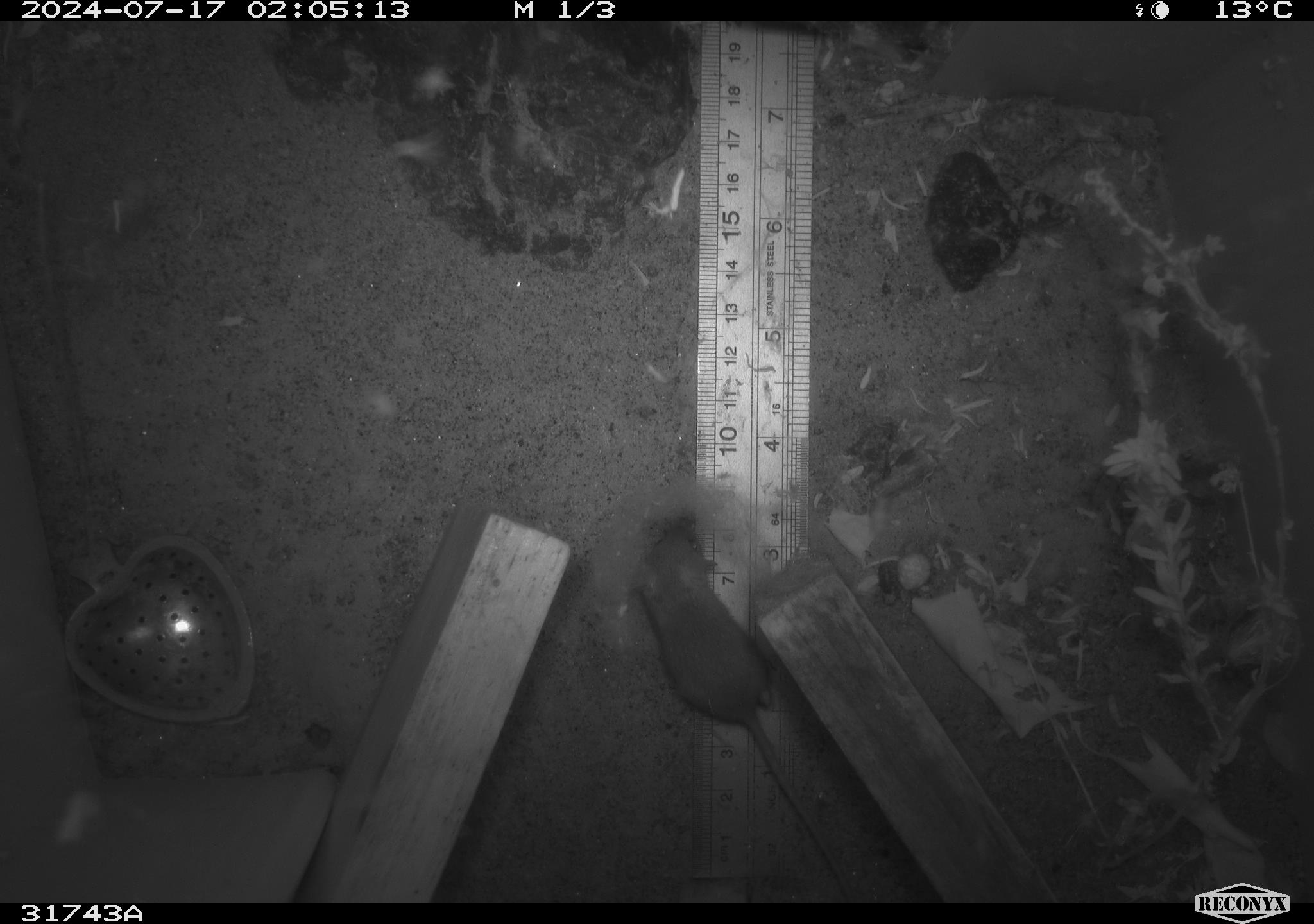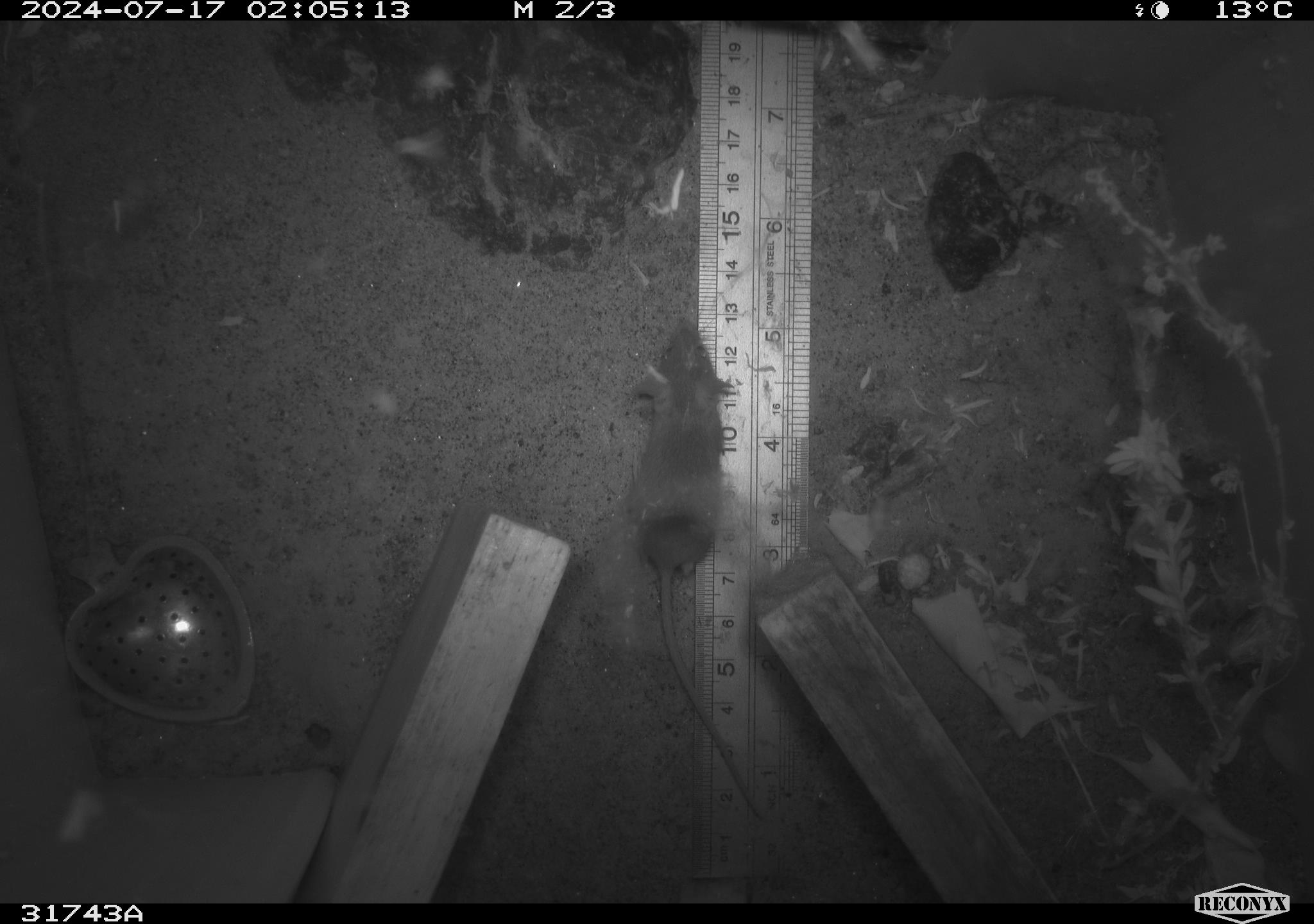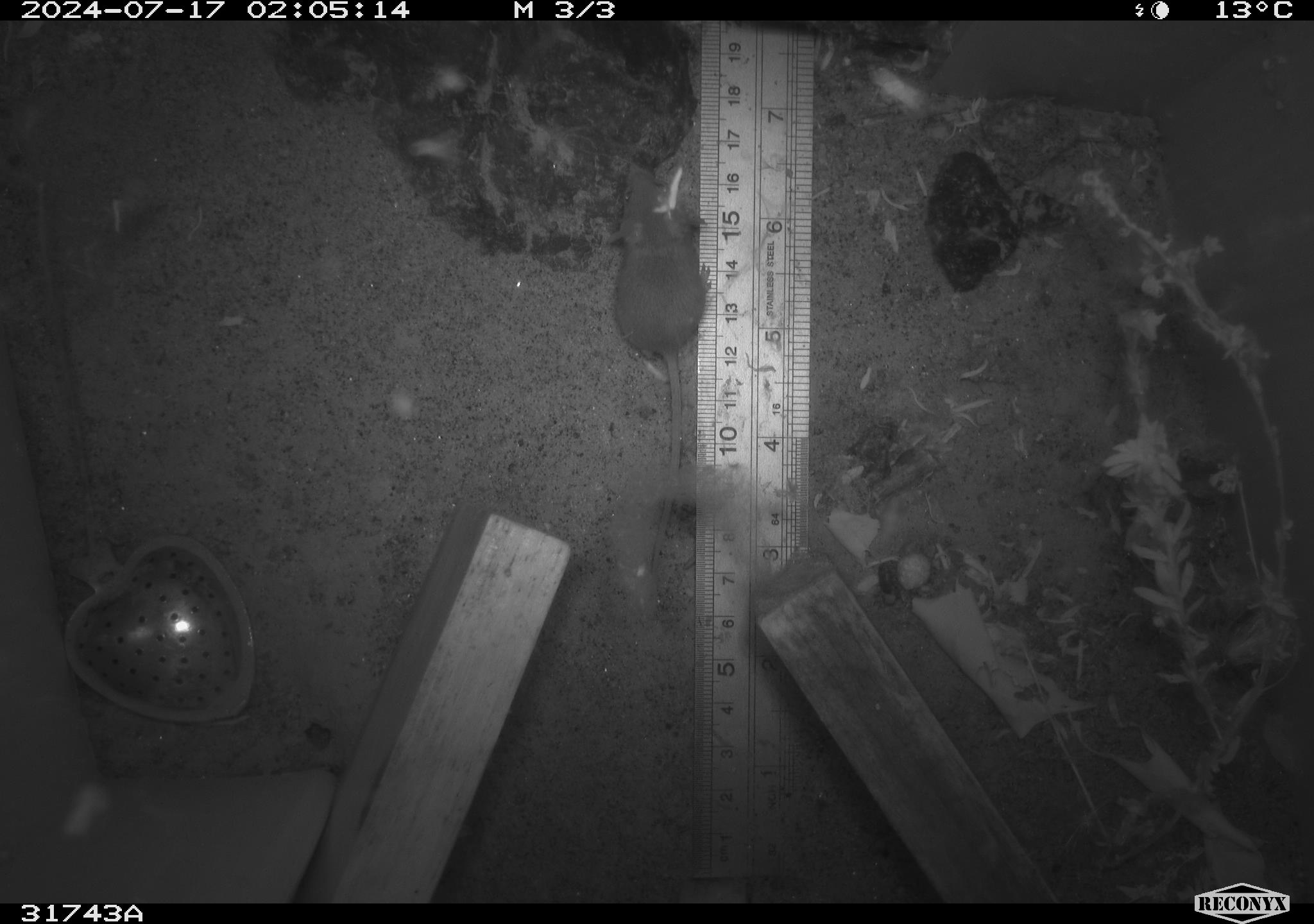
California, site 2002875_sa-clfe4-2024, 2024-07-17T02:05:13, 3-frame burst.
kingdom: Animalia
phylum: Chordata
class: Mammalia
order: Rodentia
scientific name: Rodentia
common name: mouse species